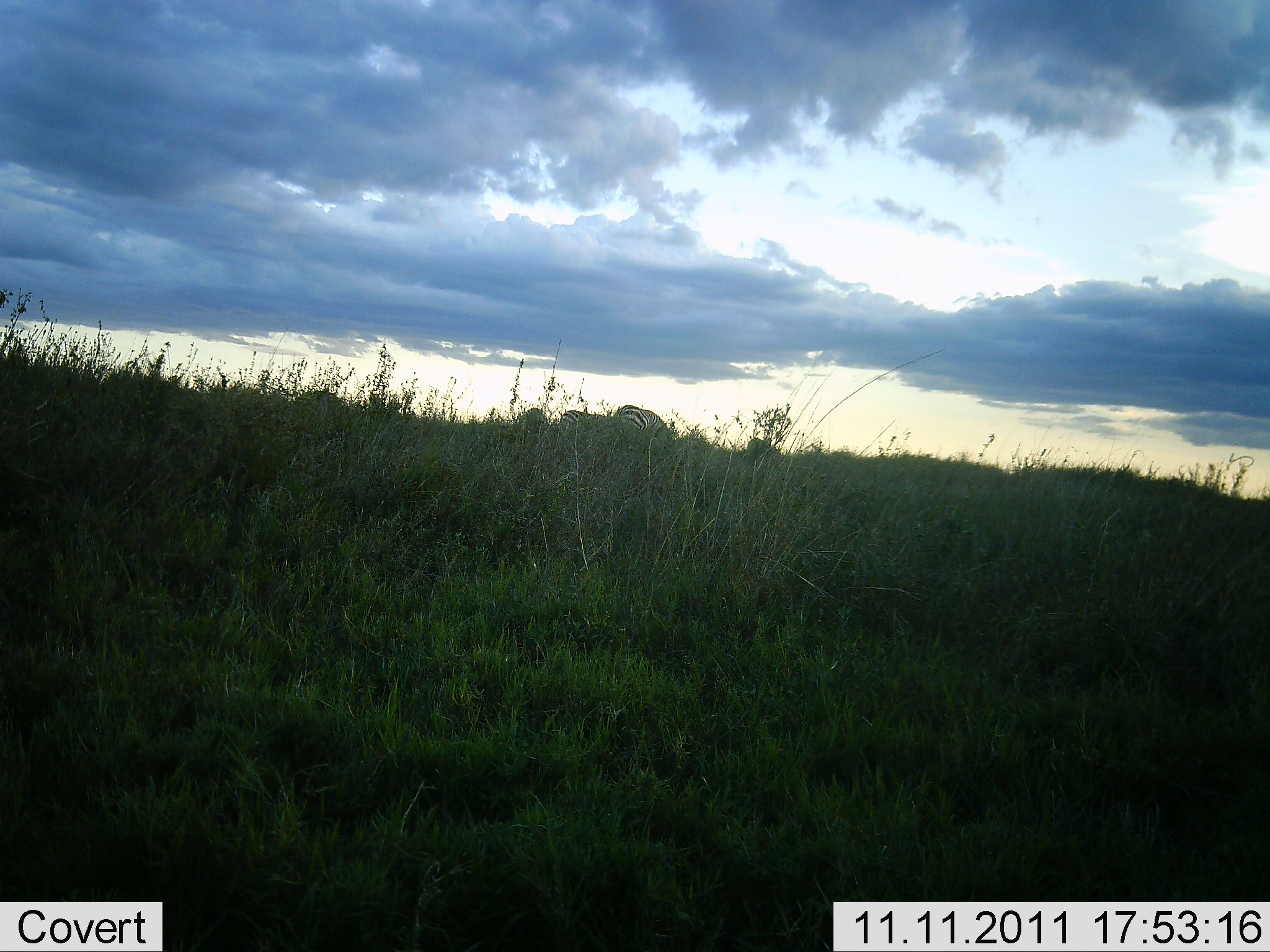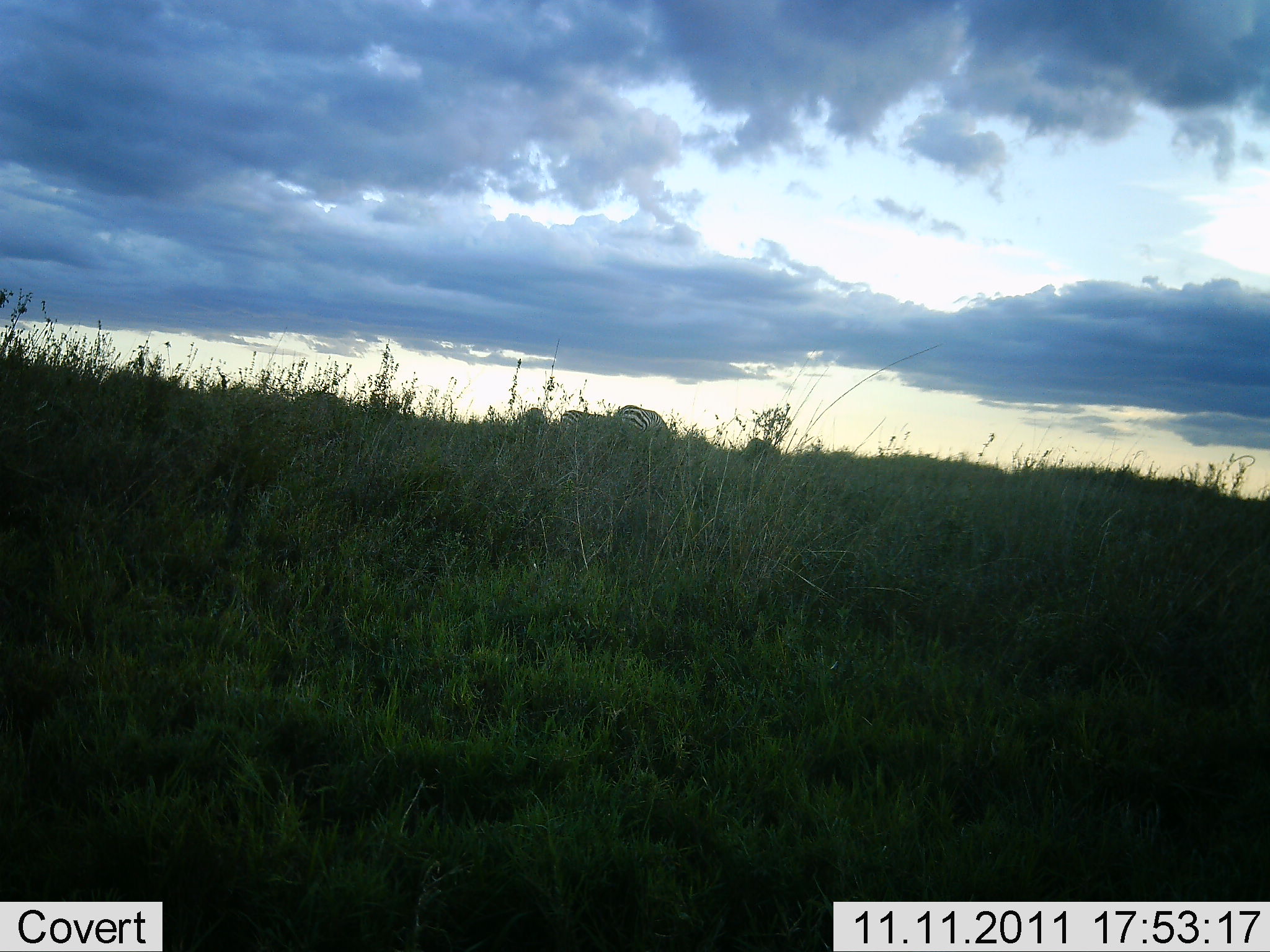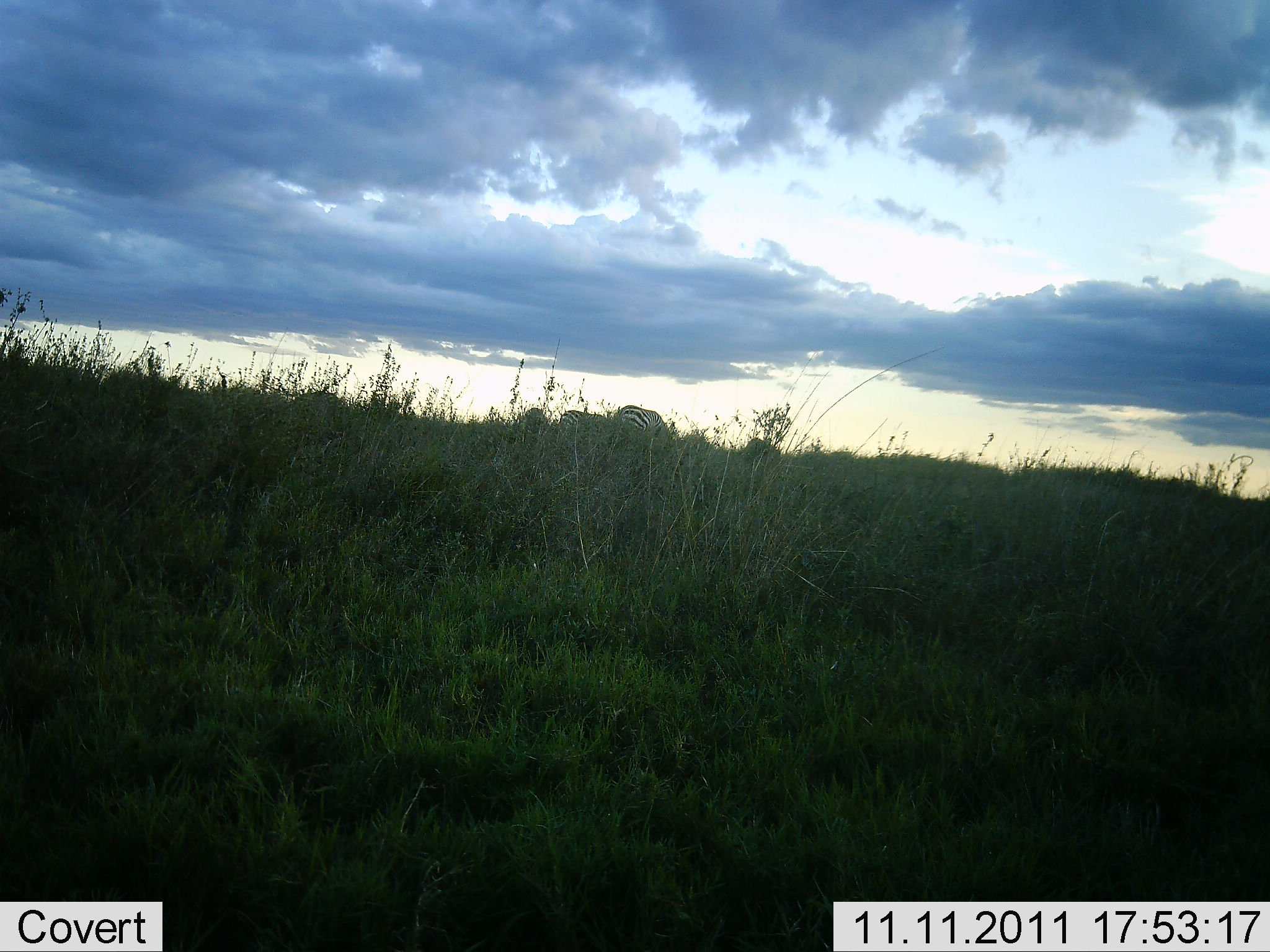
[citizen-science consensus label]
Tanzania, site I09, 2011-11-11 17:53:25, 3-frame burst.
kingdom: Animalia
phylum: Chordata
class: Mammalia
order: Perissodactyla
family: Equidae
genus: Equus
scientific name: Equus quagga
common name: plains zebra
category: zebra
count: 2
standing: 42%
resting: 0%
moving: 0%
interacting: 0%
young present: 0%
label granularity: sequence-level